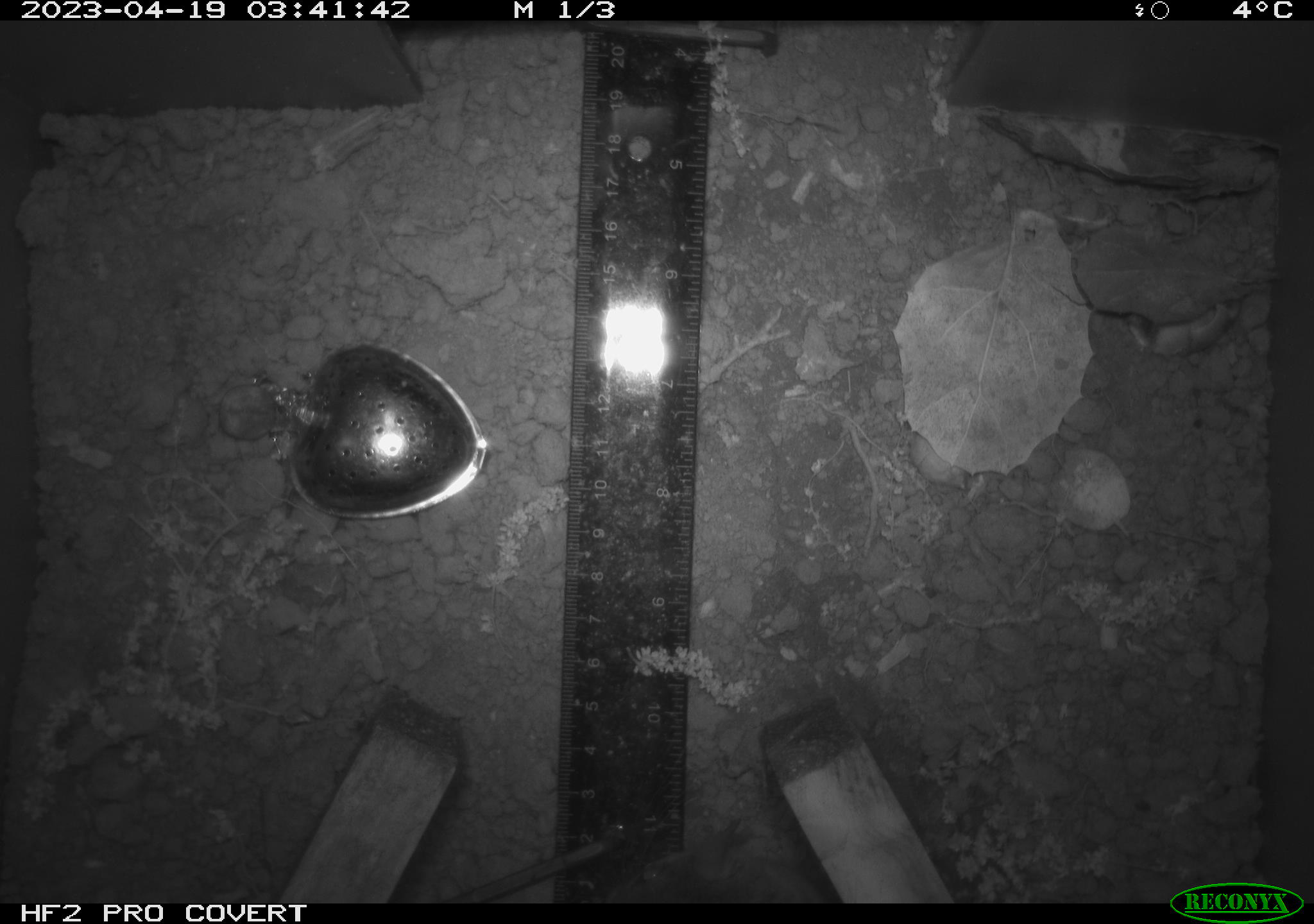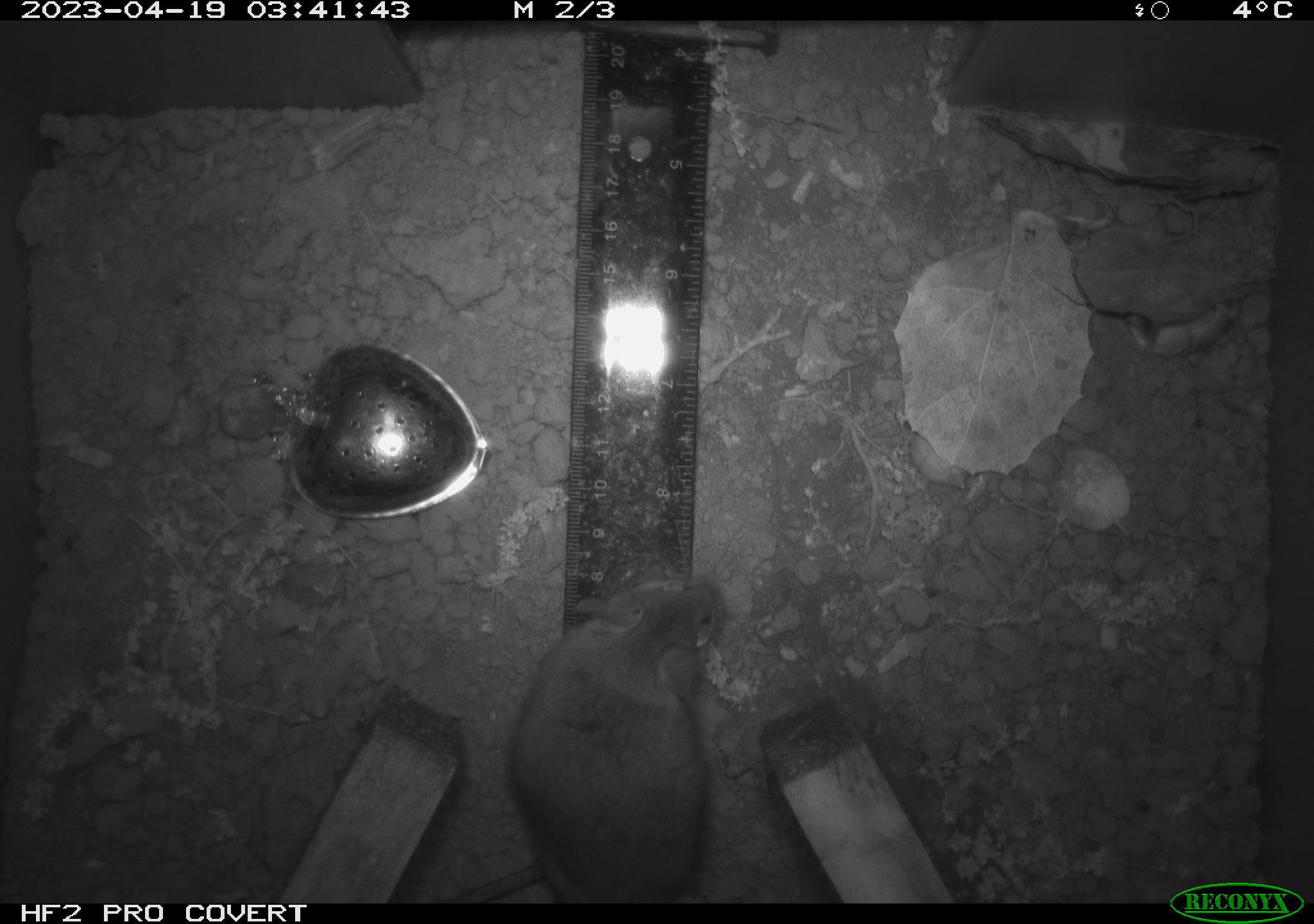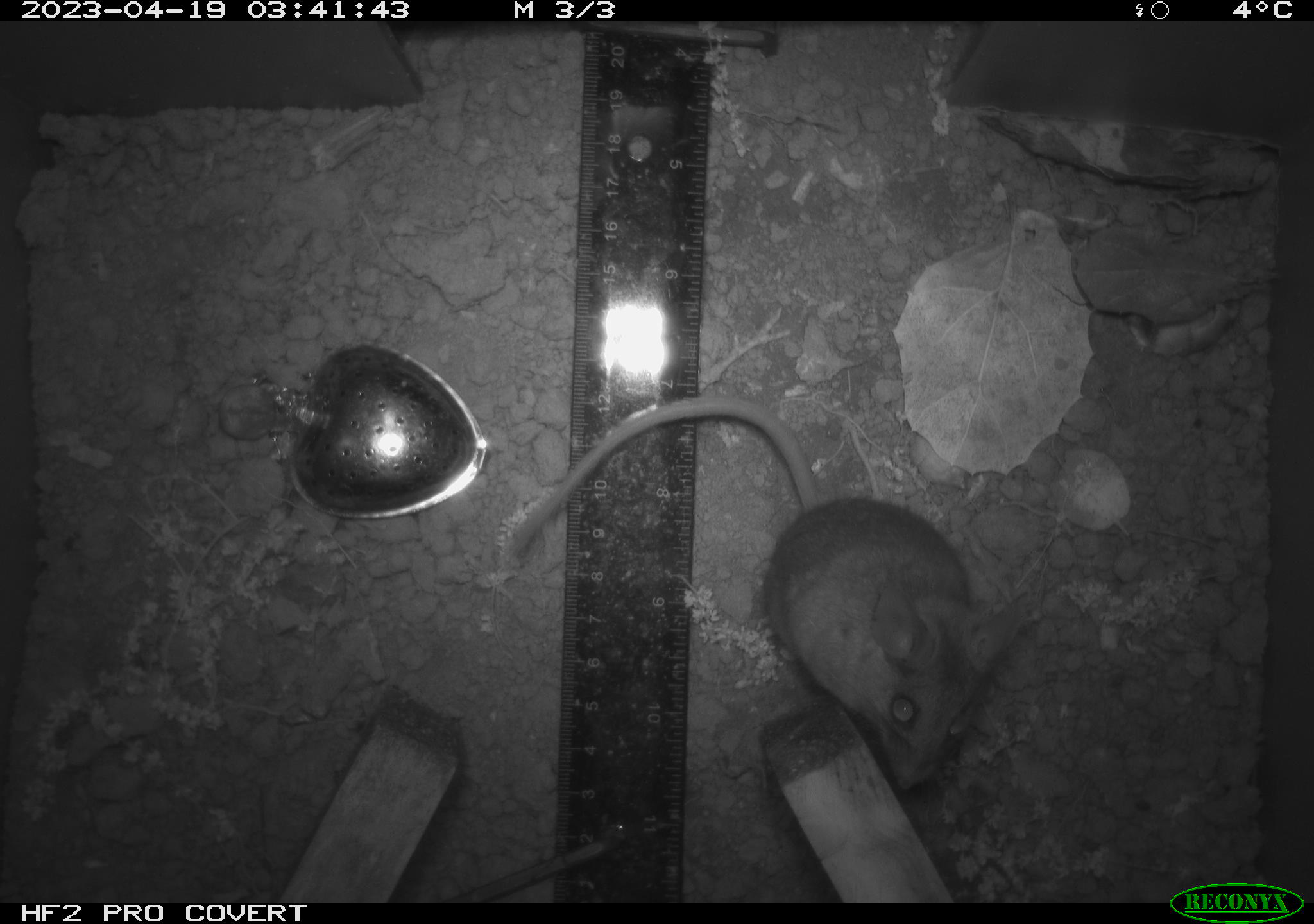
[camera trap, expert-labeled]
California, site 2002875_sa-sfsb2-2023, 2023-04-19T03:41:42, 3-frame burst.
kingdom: Animalia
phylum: Chordata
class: Mammalia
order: Rodentia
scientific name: Rodentia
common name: mouse species